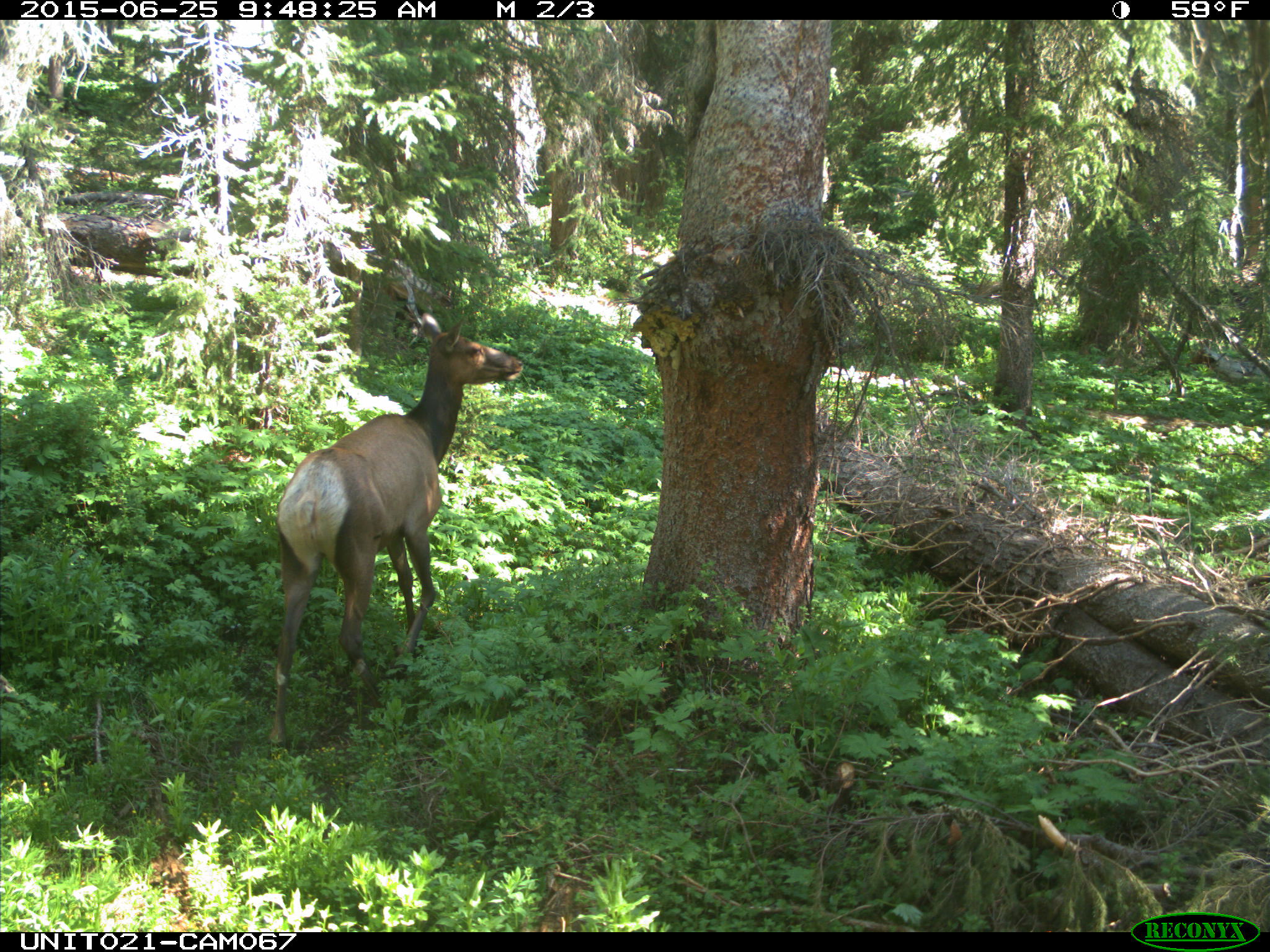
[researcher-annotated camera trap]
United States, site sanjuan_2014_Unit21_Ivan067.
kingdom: Animalia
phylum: Chordata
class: Mammalia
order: Artiodactyla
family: Cervidae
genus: Cervus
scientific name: Cervus elaphus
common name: red deer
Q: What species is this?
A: Cervus elaphus (red deer).